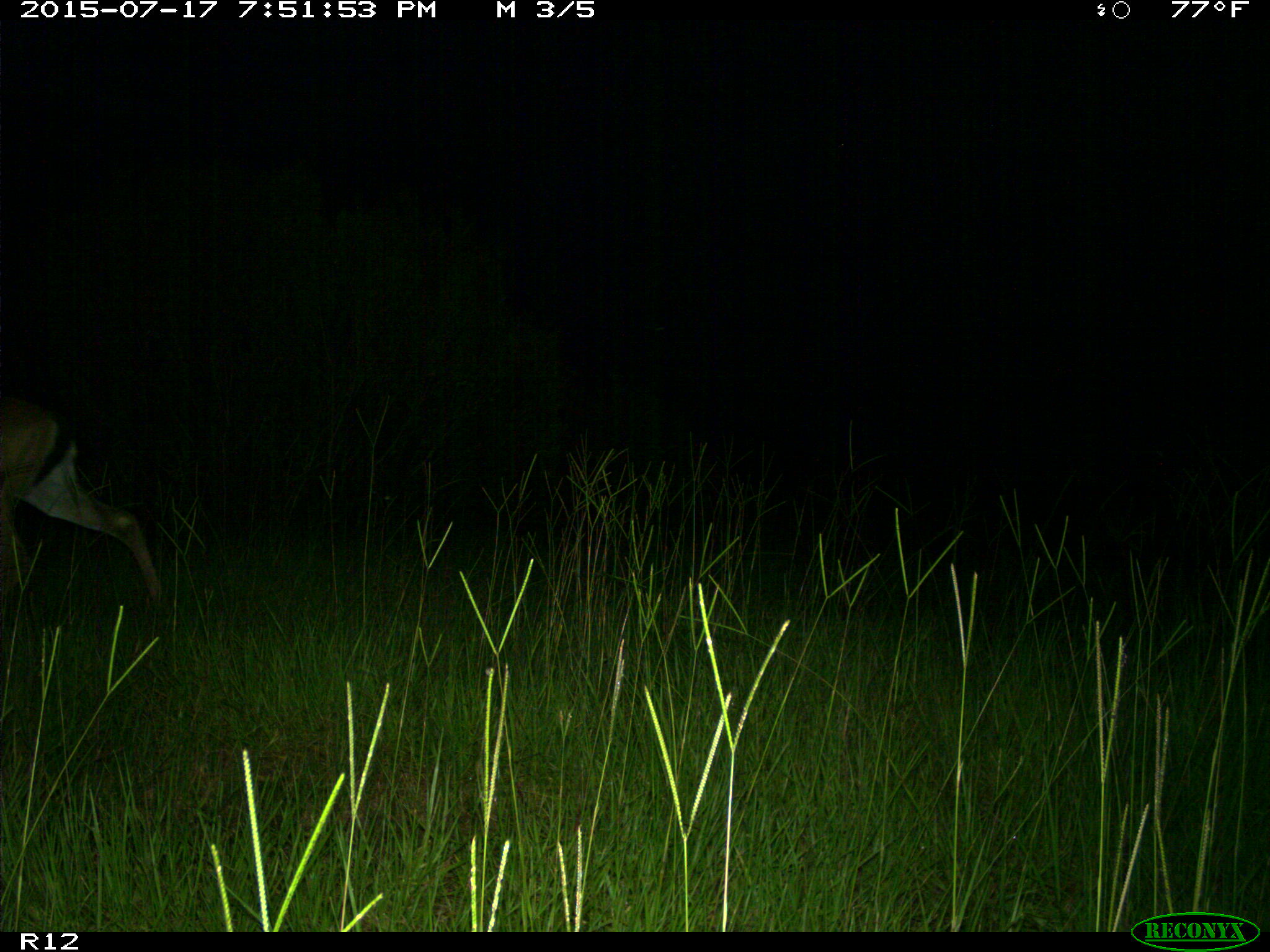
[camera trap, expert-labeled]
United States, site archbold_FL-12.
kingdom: Animalia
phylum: Chordata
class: Mammalia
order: Artiodactyla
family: Cervidae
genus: Odocoileus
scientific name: Odocoileus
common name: deer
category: unidentified deer